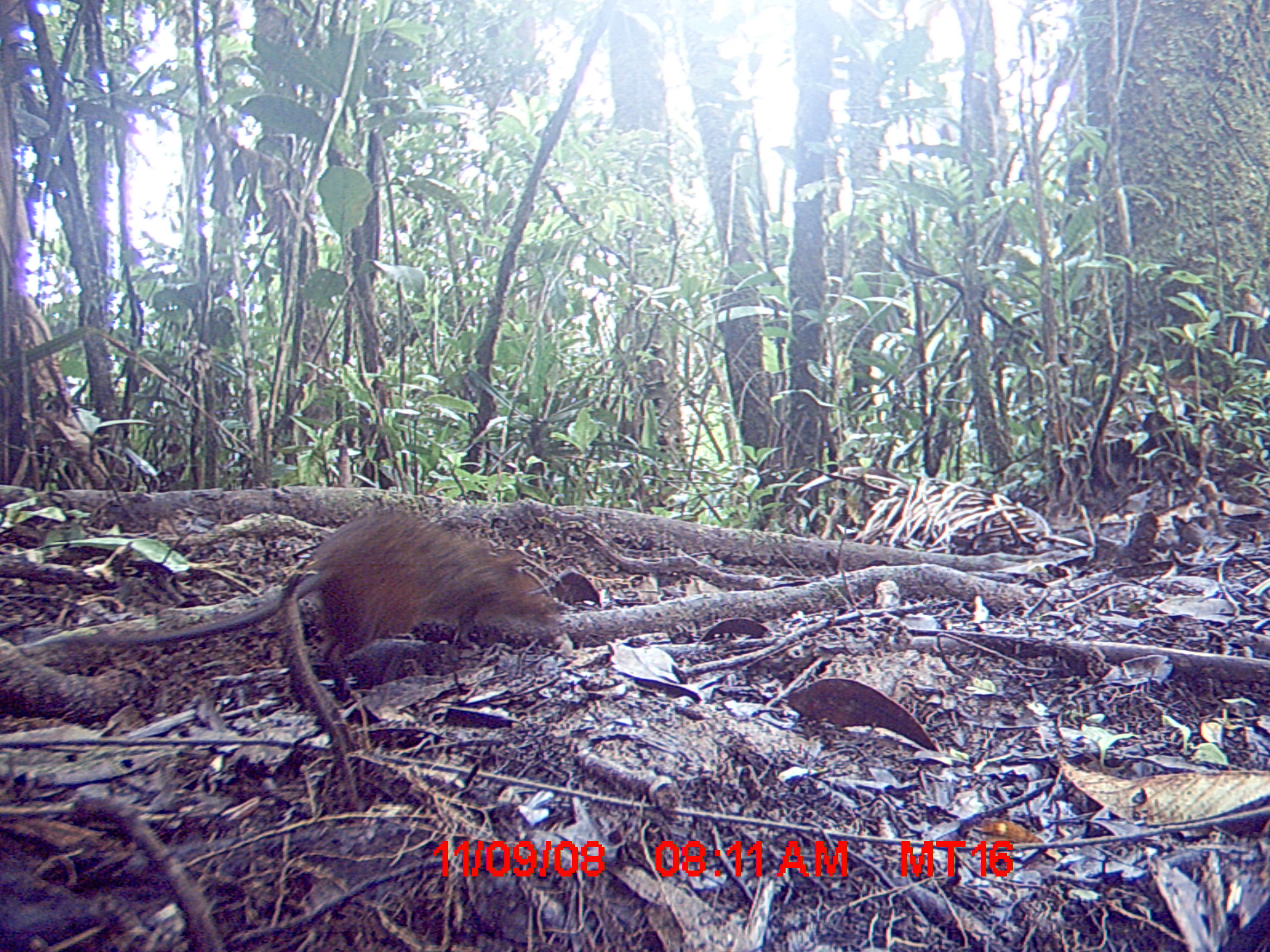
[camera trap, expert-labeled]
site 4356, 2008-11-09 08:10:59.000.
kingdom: Animalia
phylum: Chordata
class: Mammalia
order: Rodentia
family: Muridae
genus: Rattus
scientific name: Rattus rattus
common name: black rat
Rattus rattus (black rat), count 1.